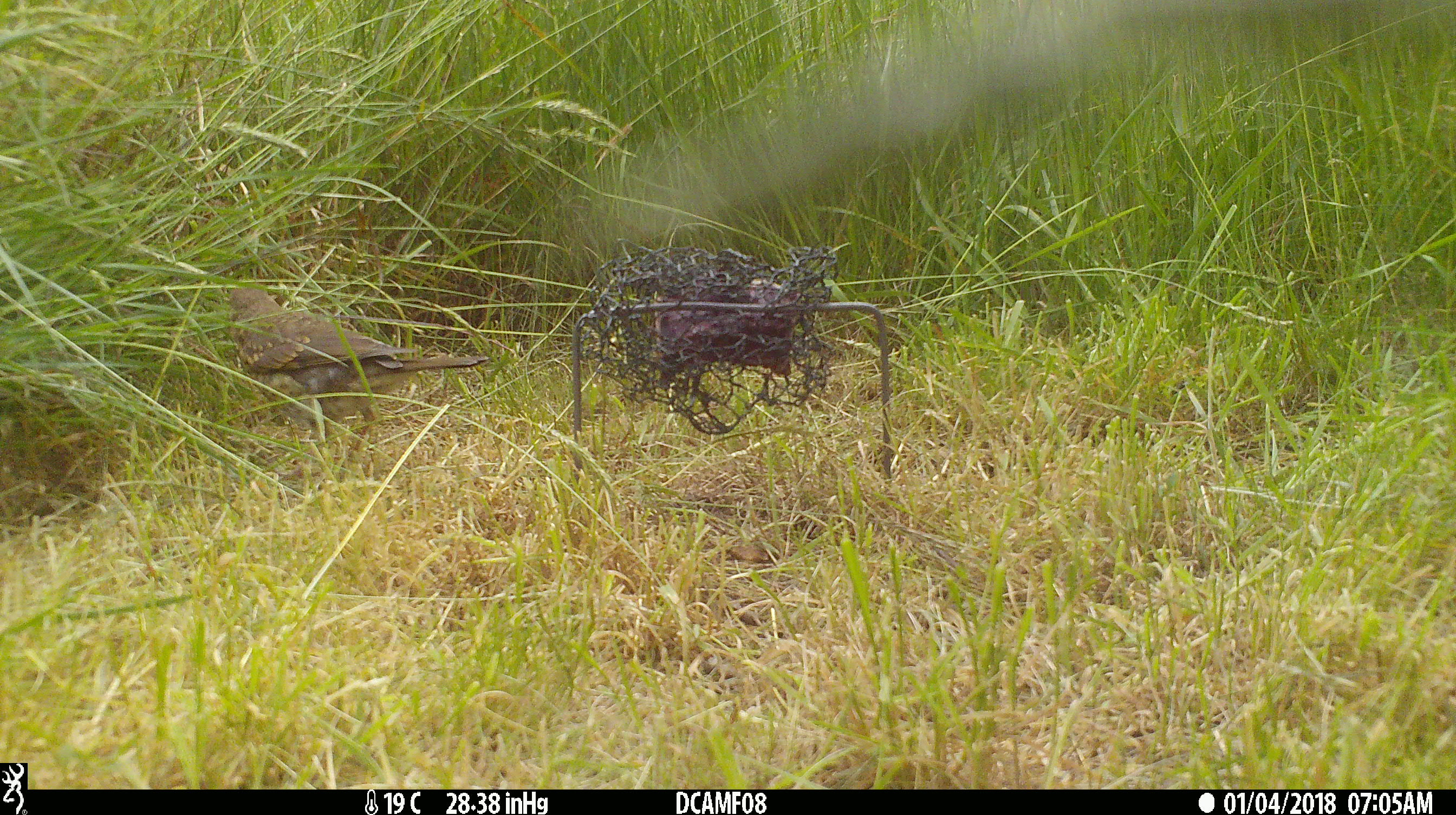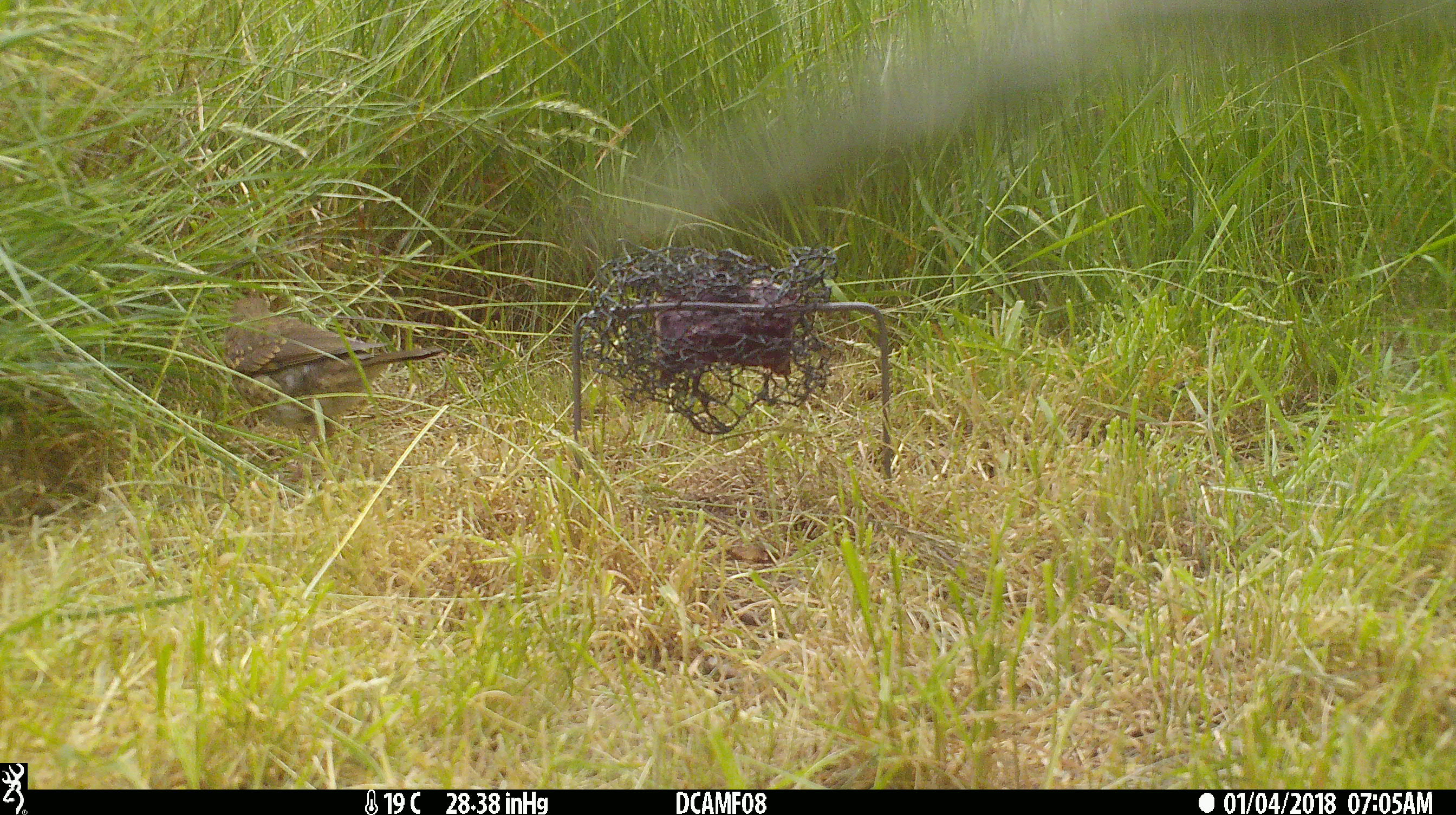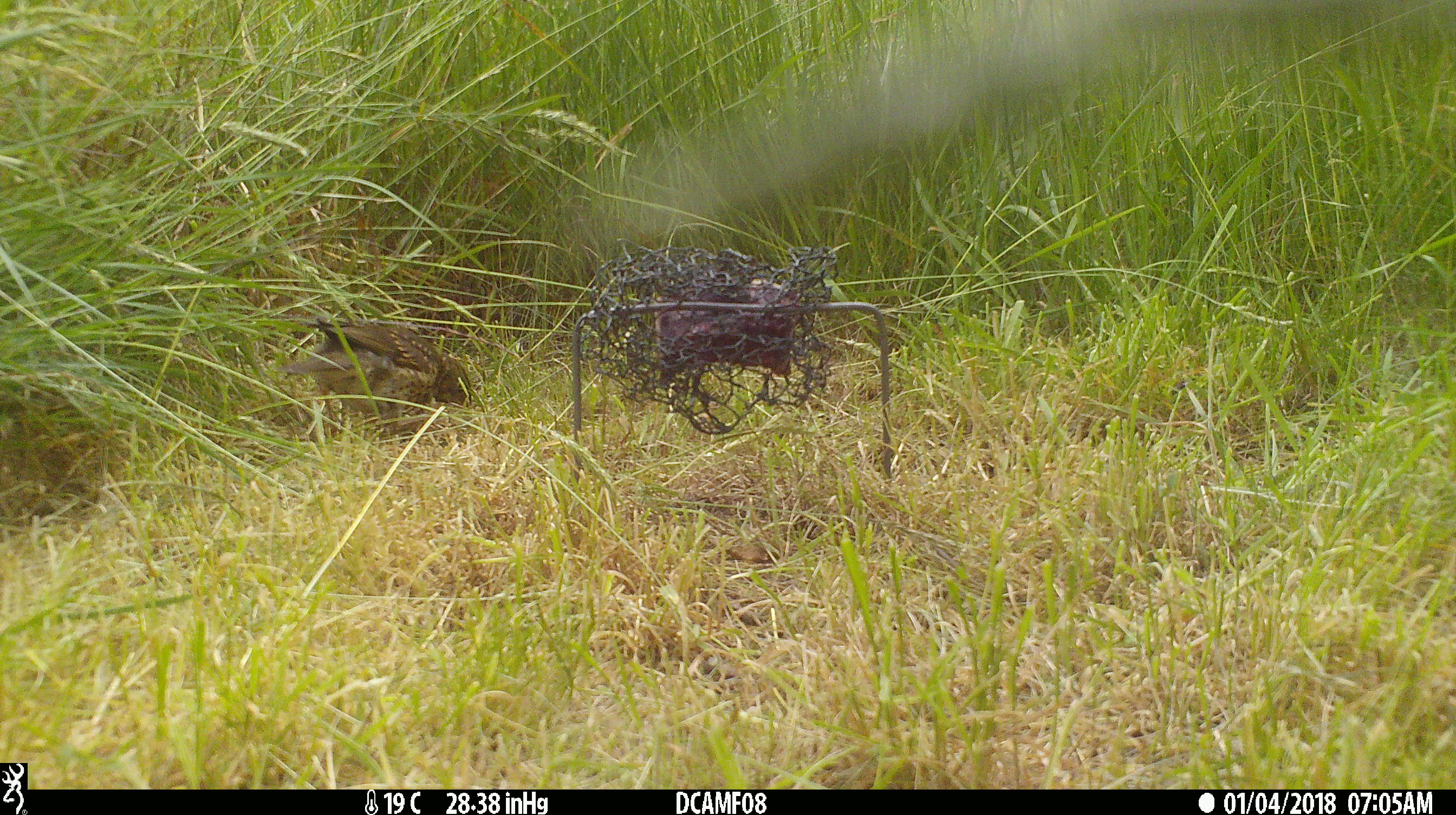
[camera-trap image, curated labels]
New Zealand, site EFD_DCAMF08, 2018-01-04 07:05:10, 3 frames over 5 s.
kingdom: Animalia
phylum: Chordata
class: Aves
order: Passeriformes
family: Turdidae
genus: Turdus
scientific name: Turdus philomelos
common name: song thrush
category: thrush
Thrush (song thrush) (Turdus philomelos).